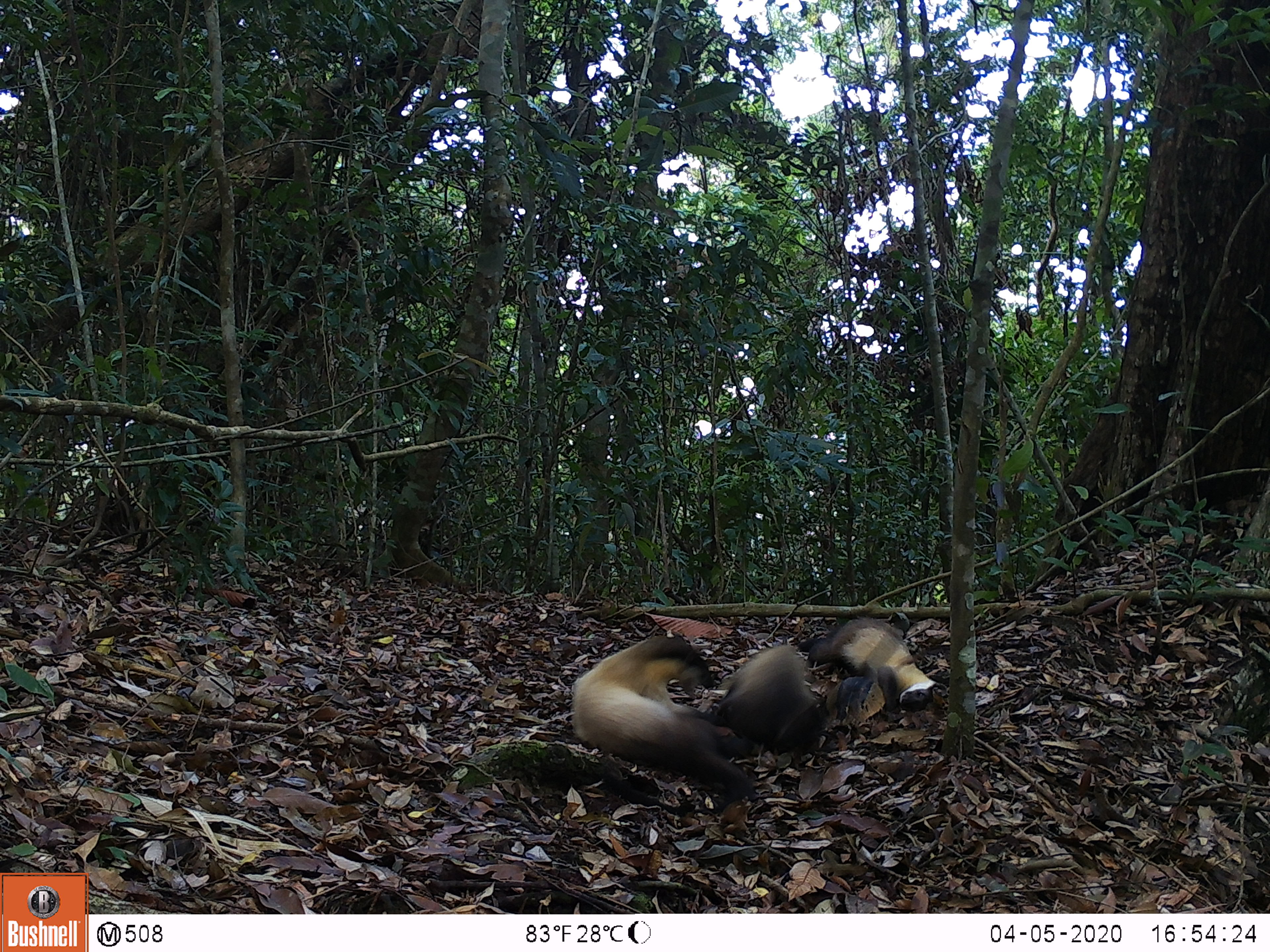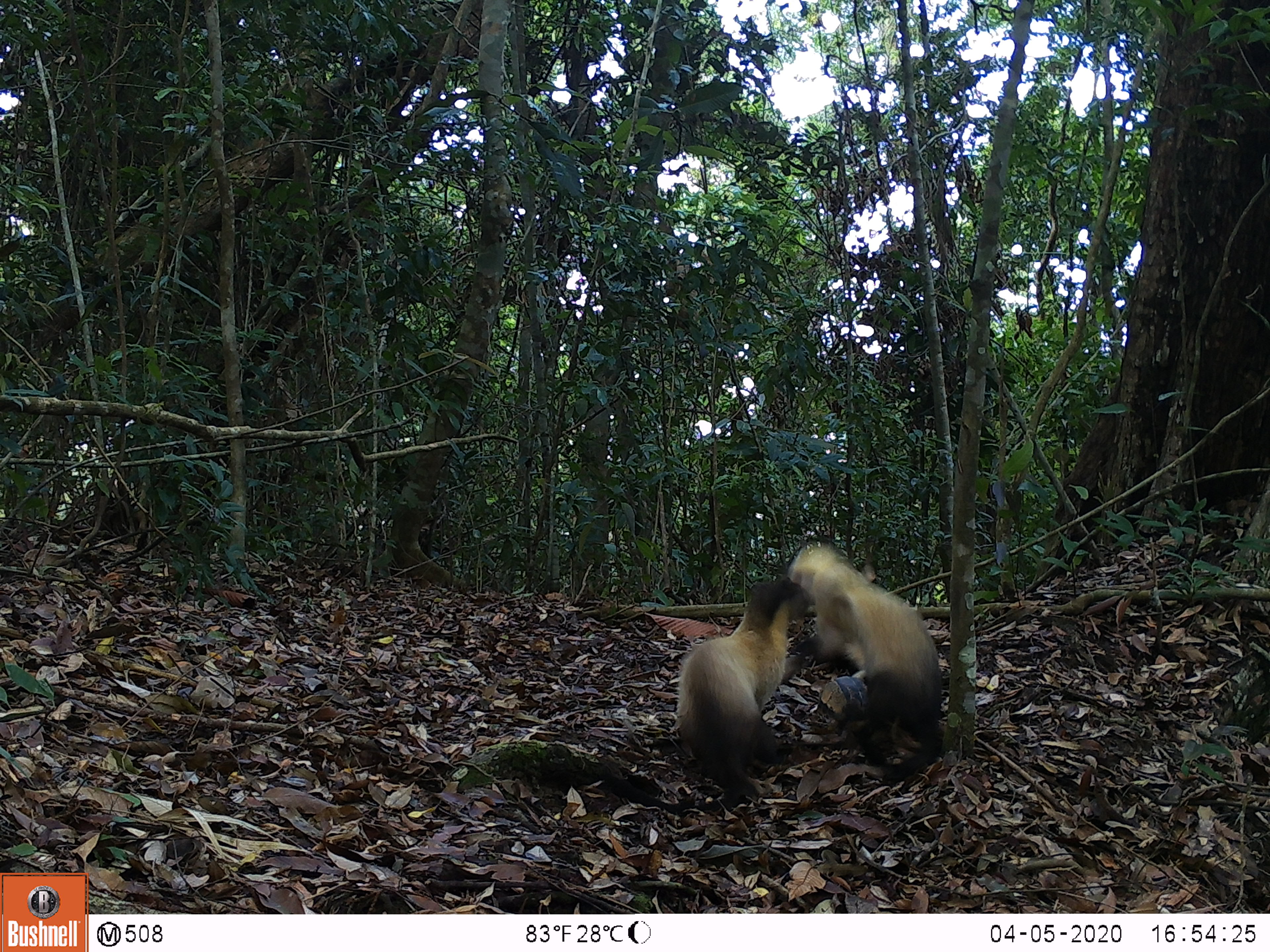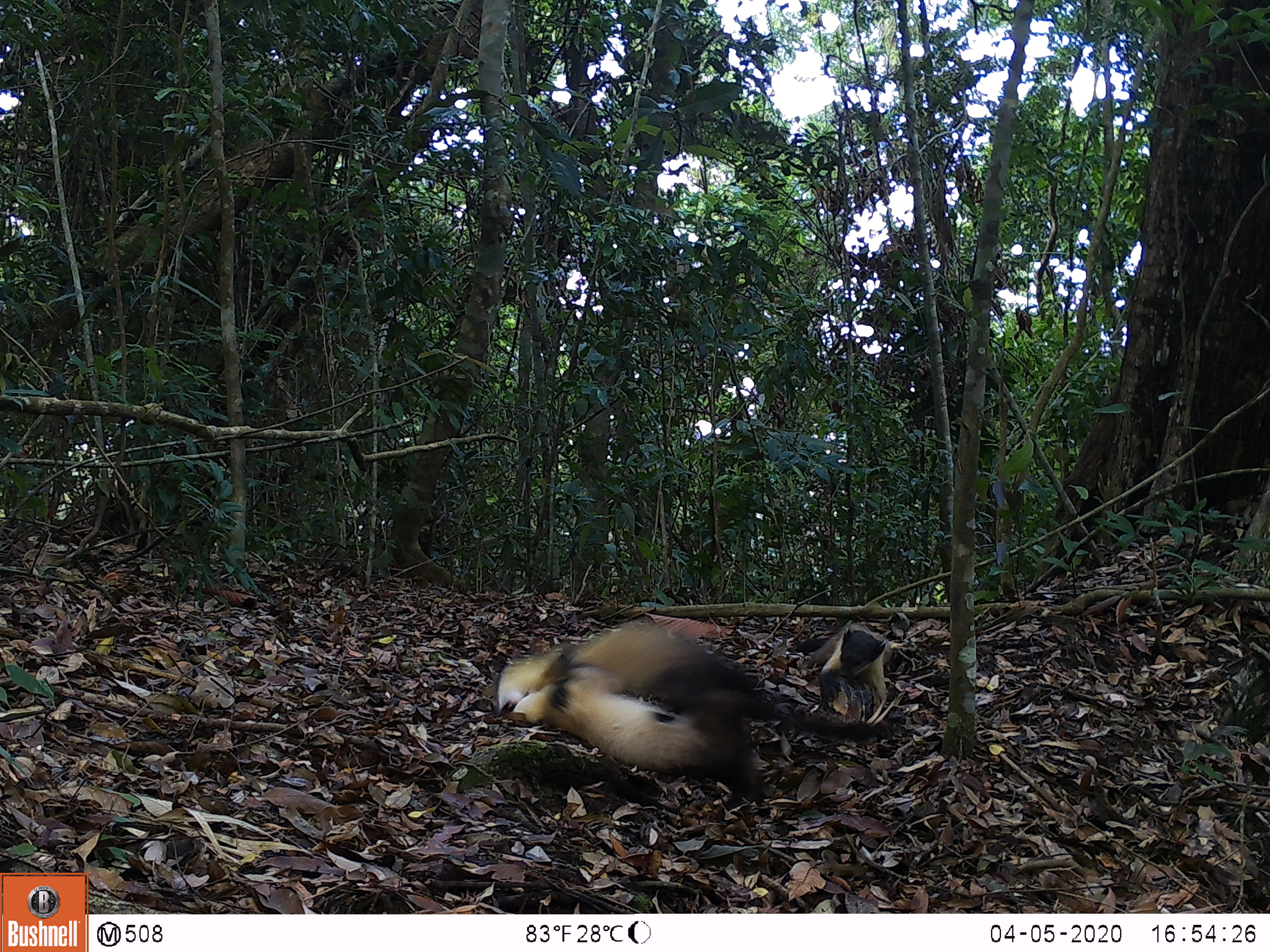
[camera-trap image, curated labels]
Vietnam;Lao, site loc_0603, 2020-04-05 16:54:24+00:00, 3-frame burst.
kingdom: Animalia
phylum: Chordata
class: Mammalia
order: Carnivora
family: Mustelidae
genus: Martes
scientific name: Martes flavigula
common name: yellow-throated marten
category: yellow throated marten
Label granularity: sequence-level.